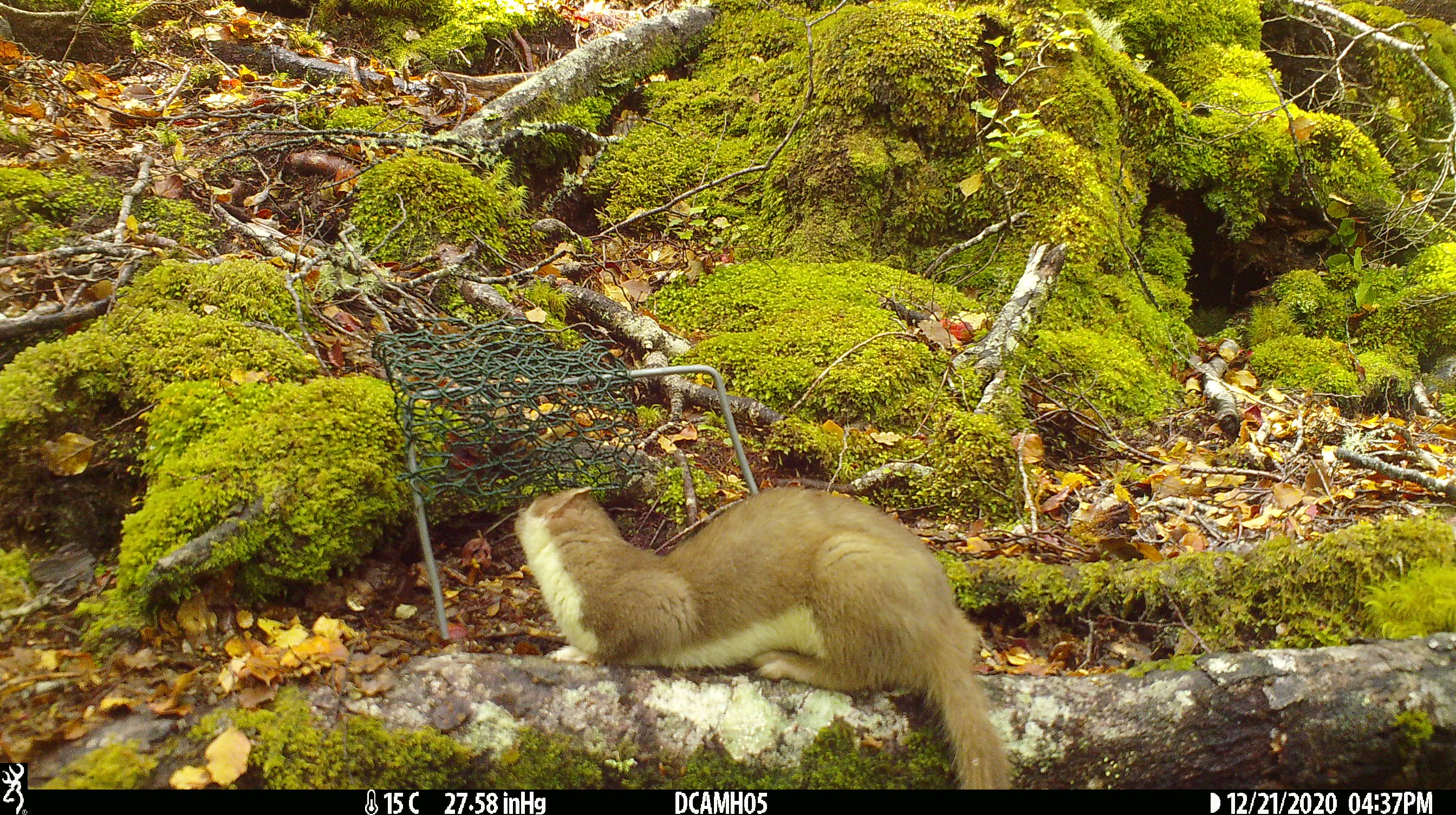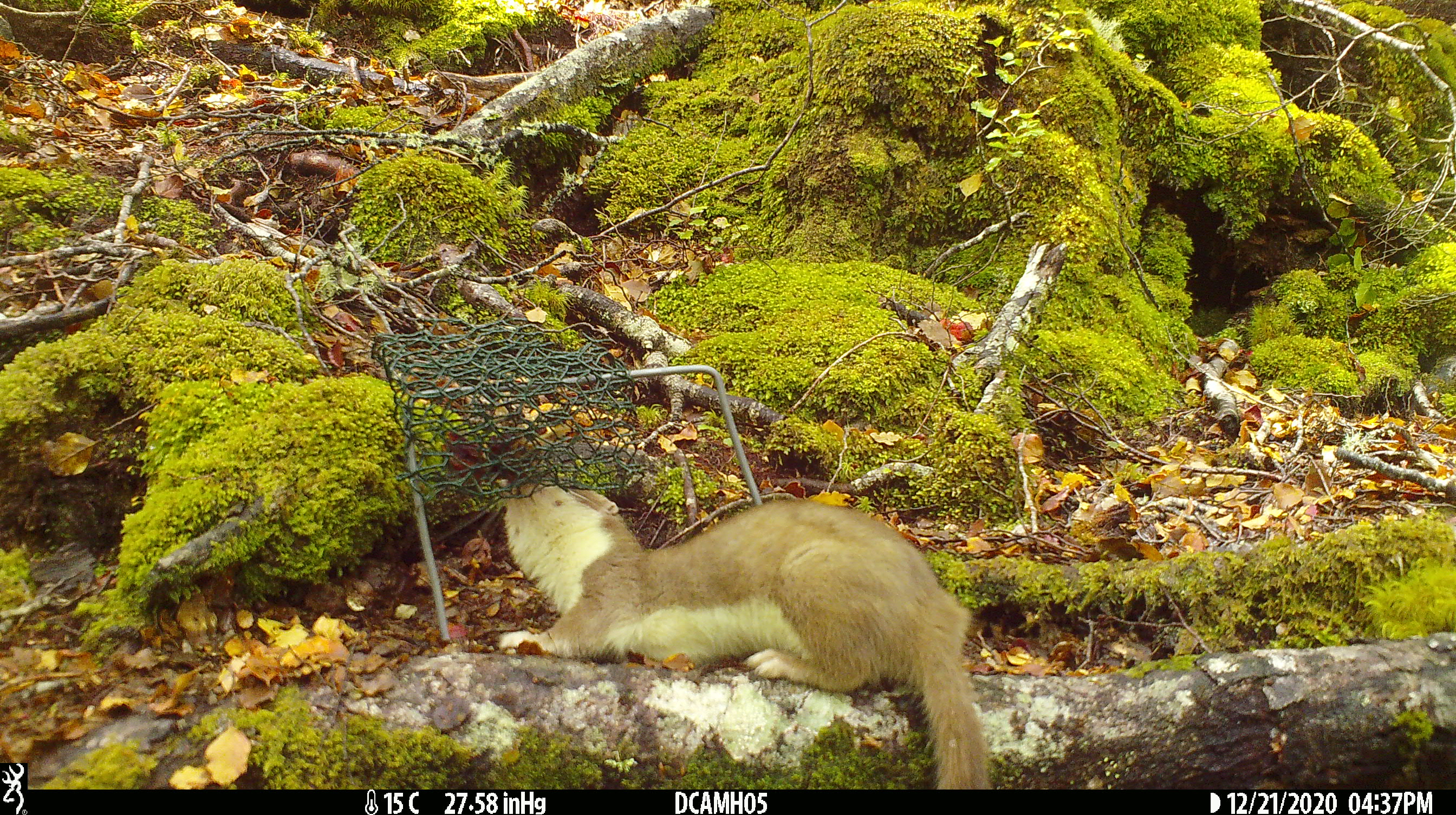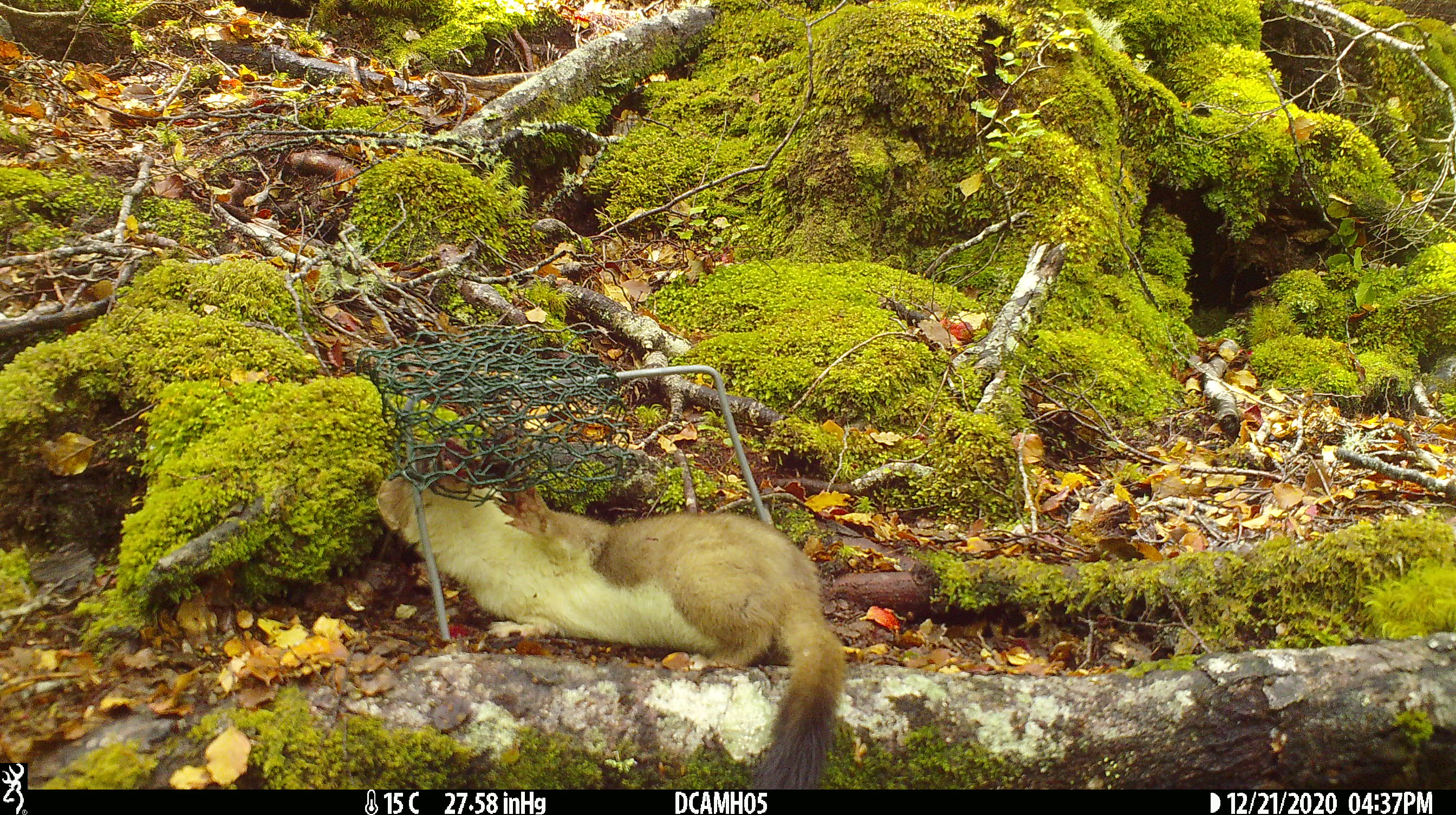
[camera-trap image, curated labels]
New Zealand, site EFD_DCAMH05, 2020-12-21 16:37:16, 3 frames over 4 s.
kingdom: Animalia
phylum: Chordata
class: Mammalia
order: Carnivora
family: Mustelidae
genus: Mustela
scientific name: Mustela erminea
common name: stoat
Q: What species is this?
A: Stoat (Mustela erminea).